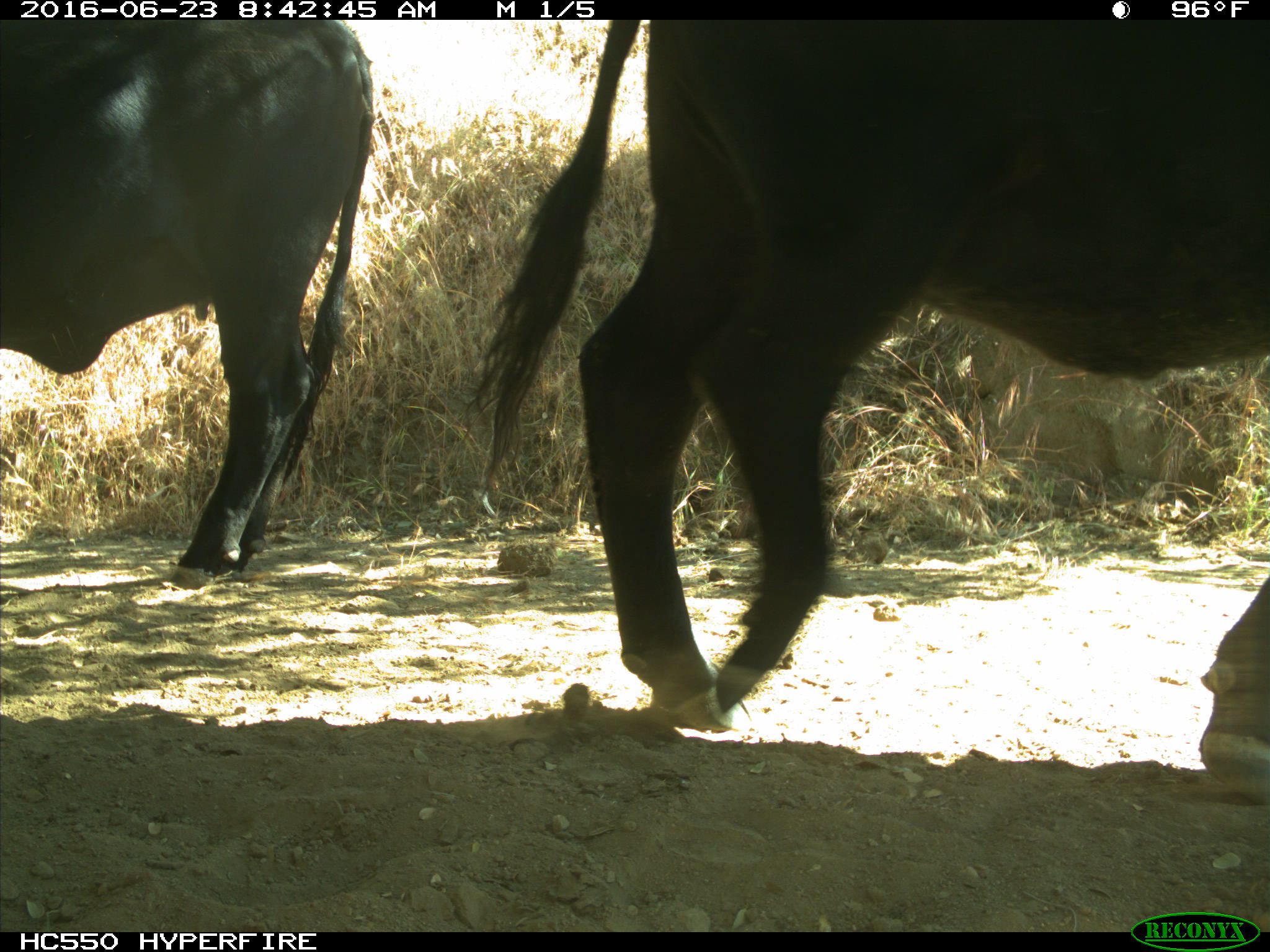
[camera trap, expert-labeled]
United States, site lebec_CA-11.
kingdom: Animalia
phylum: Chordata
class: Mammalia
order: Artiodactyla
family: Bovidae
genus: Bos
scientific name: Bos taurus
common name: domestic cow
Bos taurus (domestic cow).